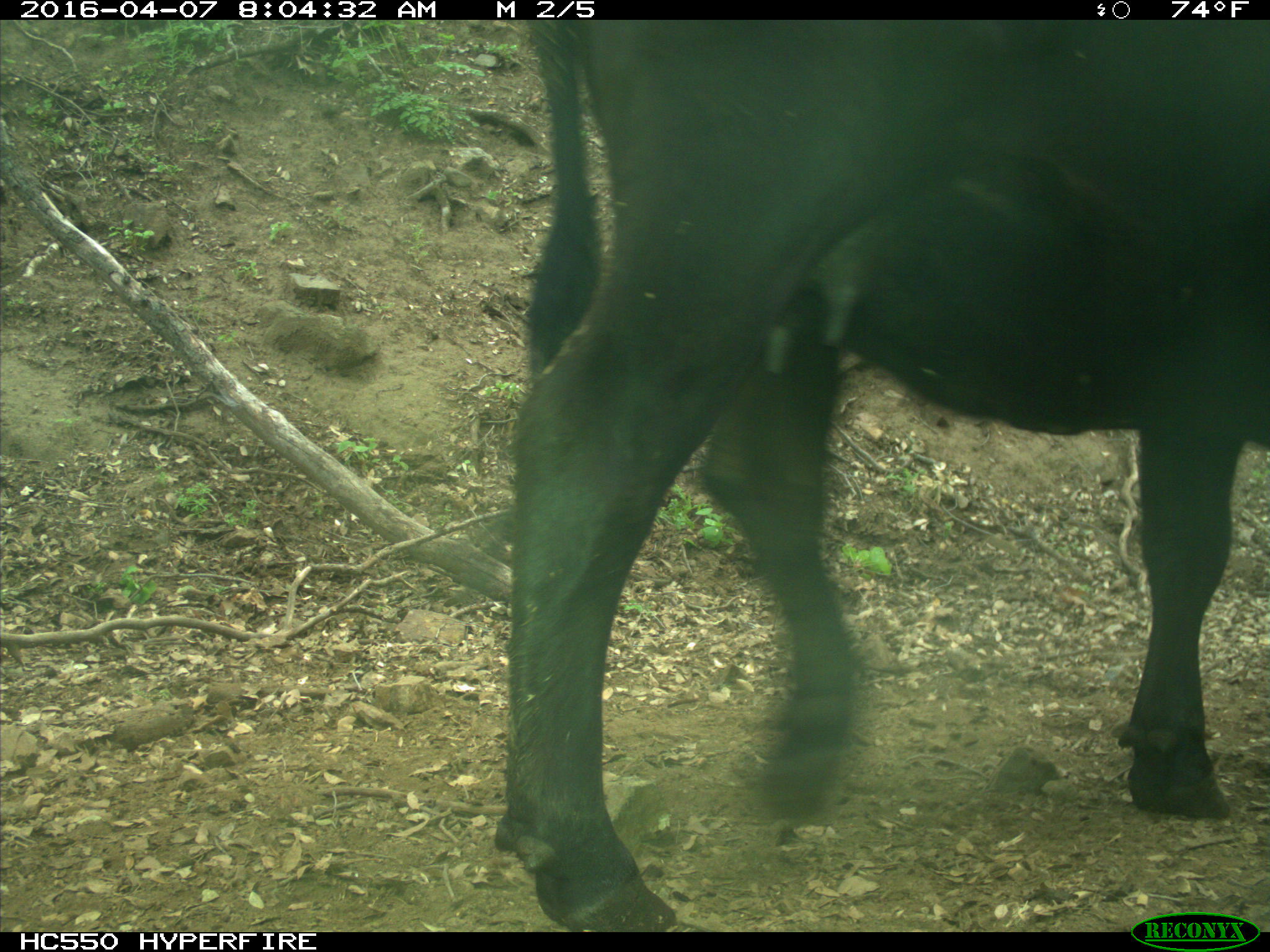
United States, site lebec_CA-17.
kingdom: Animalia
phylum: Chordata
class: Mammalia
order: Artiodactyla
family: Bovidae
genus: Bos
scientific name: Bos taurus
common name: domestic cow